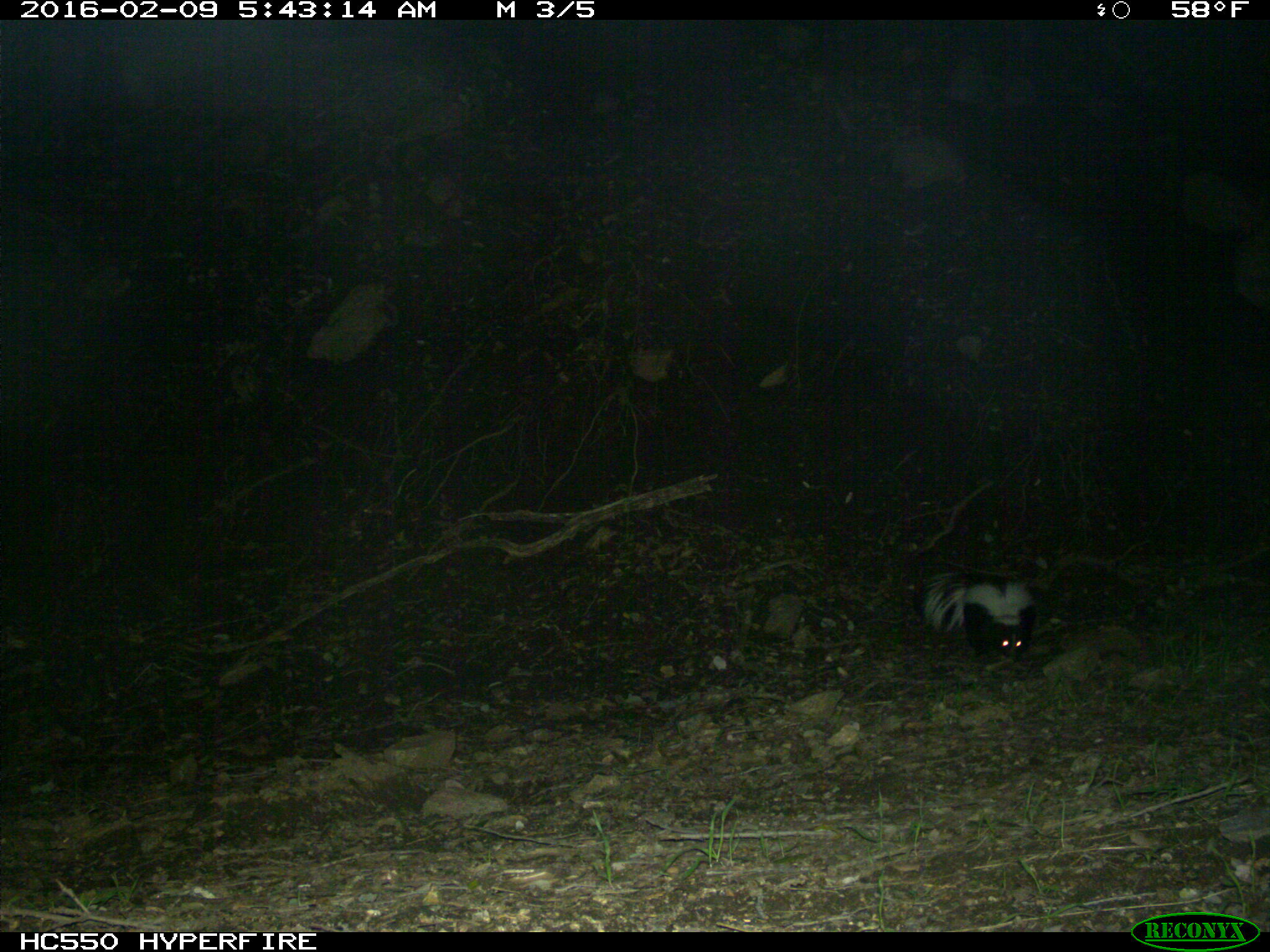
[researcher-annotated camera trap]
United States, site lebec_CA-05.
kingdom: Animalia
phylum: Chordata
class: Mammalia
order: Carnivora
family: Mephitidae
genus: Mephitis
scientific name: Mephitis mephitis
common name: striped skunk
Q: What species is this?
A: Mephitis mephitis (striped skunk).